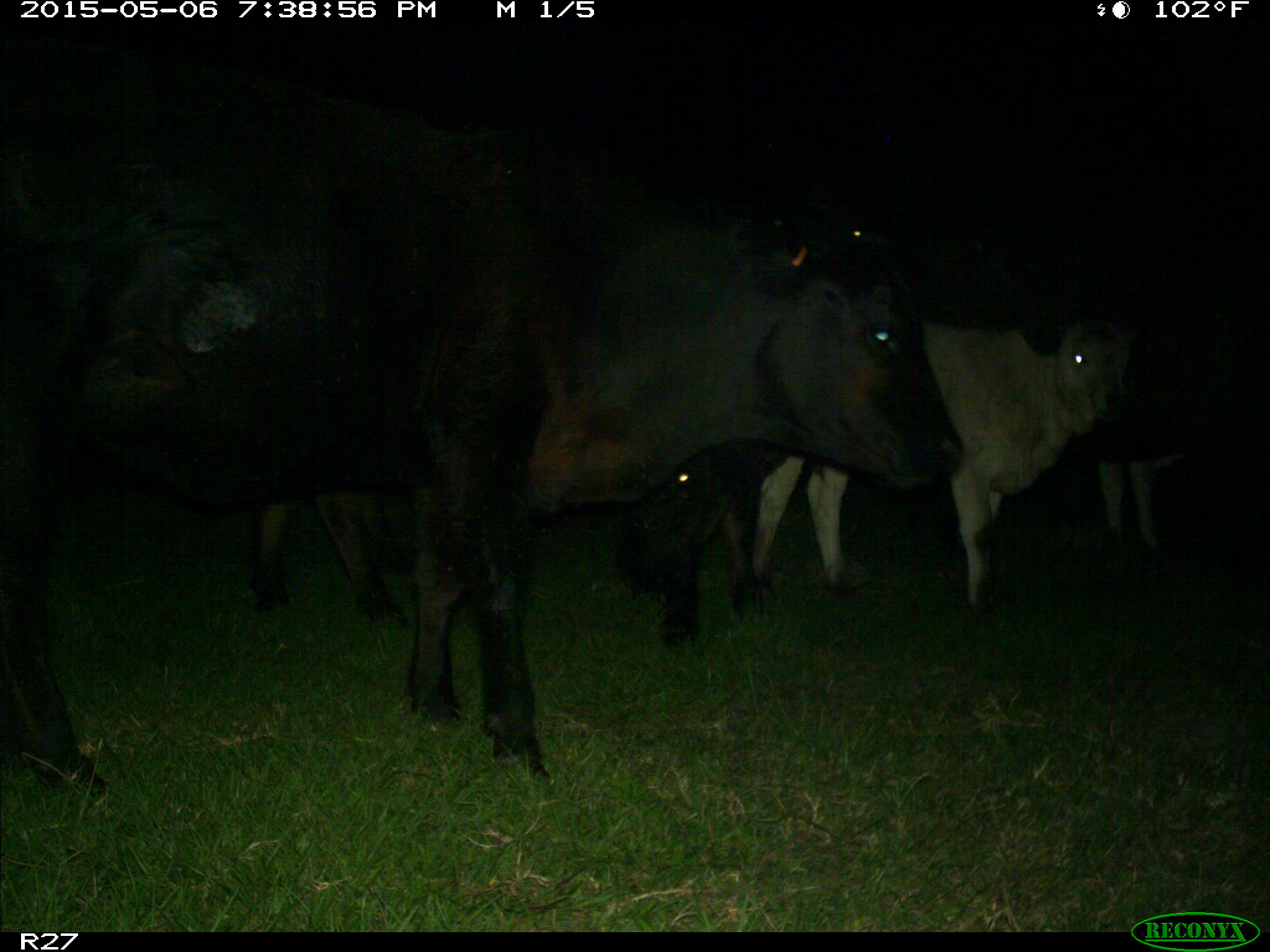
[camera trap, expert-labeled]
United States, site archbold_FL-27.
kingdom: Animalia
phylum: Chordata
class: Mammalia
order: Artiodactyla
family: Bovidae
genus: Bos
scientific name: Bos taurus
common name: domestic cow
Bos taurus (domestic cow).